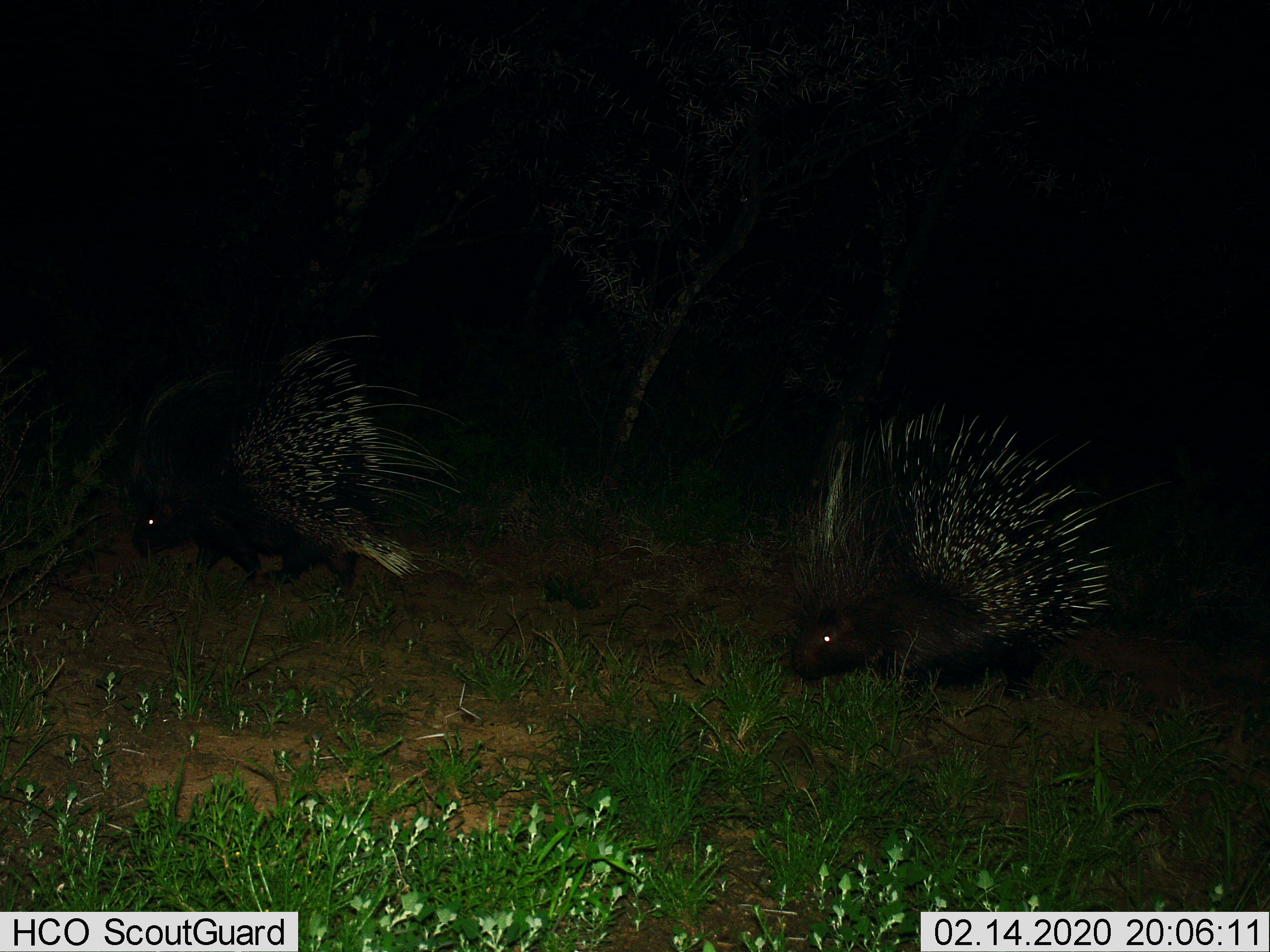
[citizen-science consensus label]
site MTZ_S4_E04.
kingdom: Animalia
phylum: Chordata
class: Mammalia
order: Rodentia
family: Hystricidae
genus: Hystrix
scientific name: Hystrix cristata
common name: crested porcupine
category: porcupine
Porcupine (crested porcupine) (Hystrix cristata), count 2. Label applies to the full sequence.